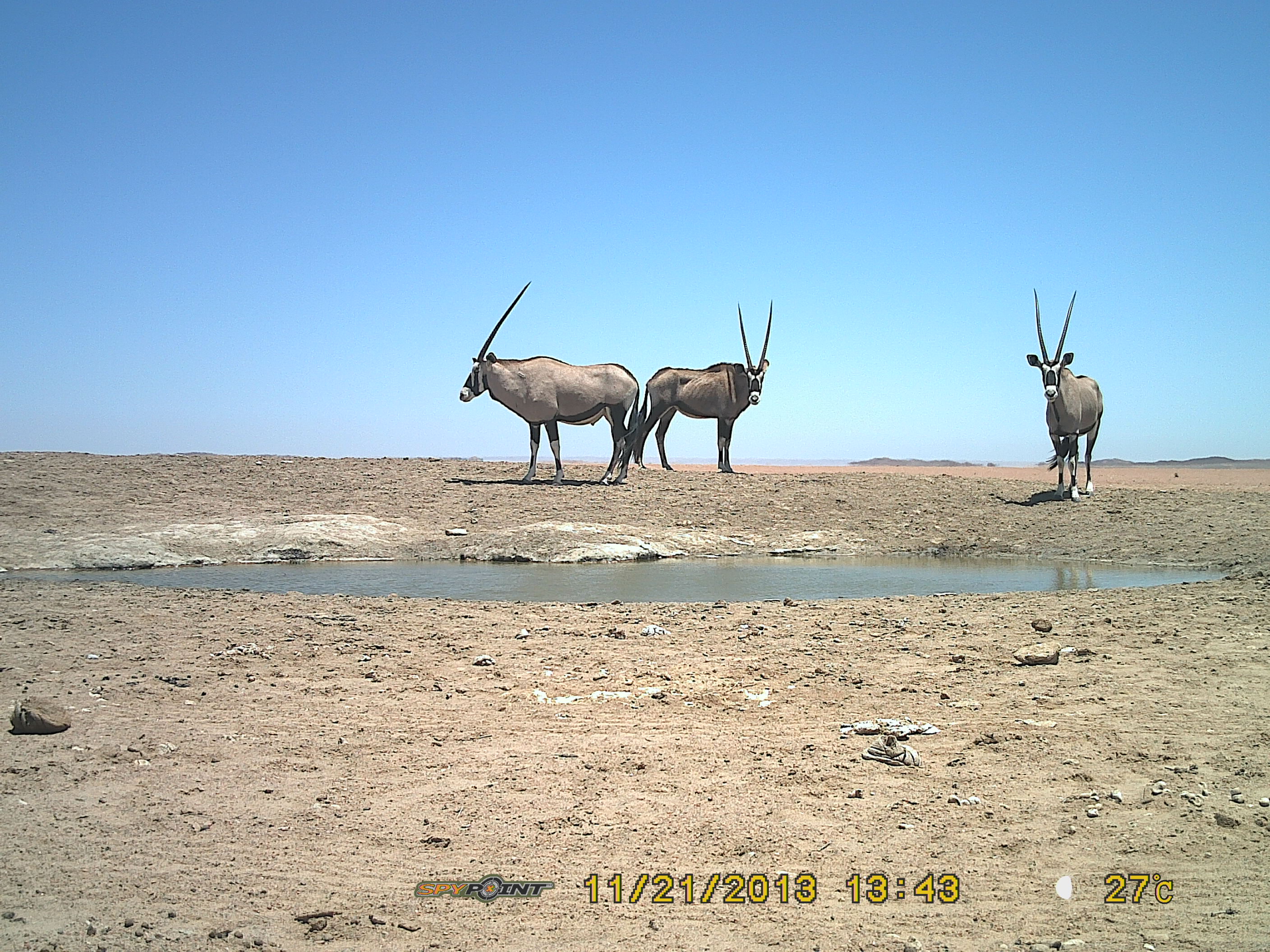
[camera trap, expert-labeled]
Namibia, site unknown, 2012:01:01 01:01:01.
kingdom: Animalia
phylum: Chordata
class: Mammalia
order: Artiodactyla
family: Bovidae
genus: Oryx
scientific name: Oryx gazella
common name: gemsbok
Oryx gazella (gemsbok).